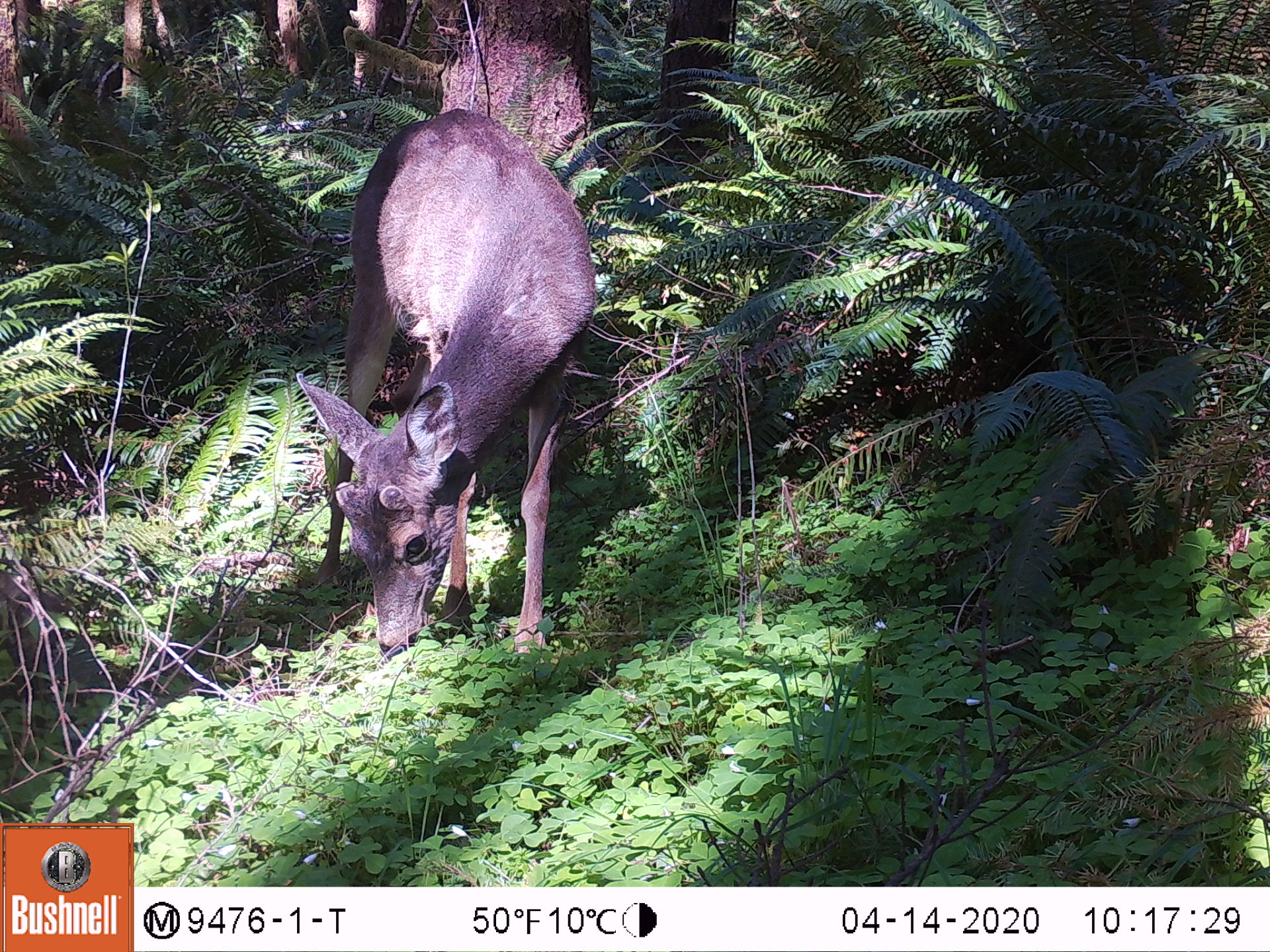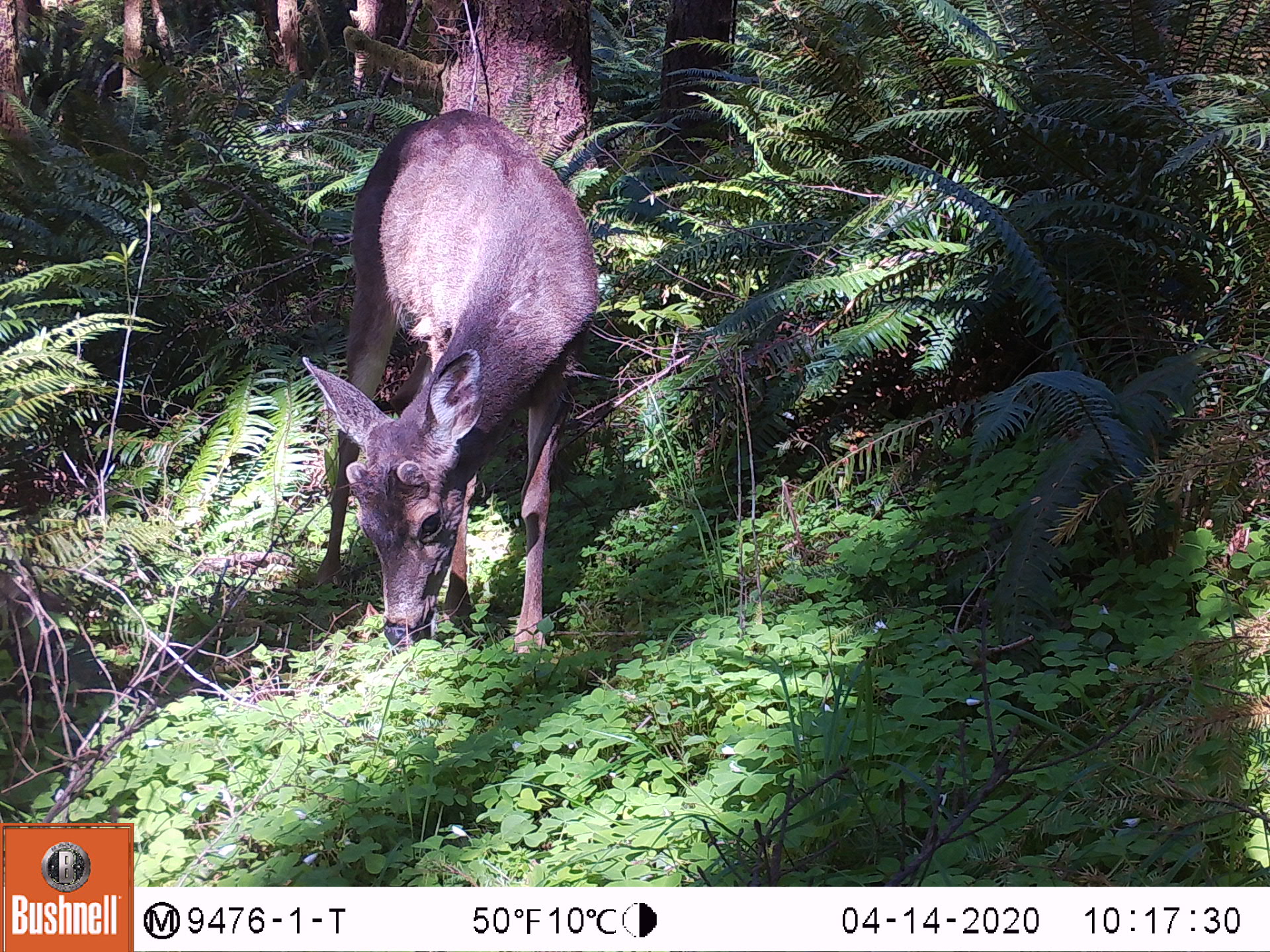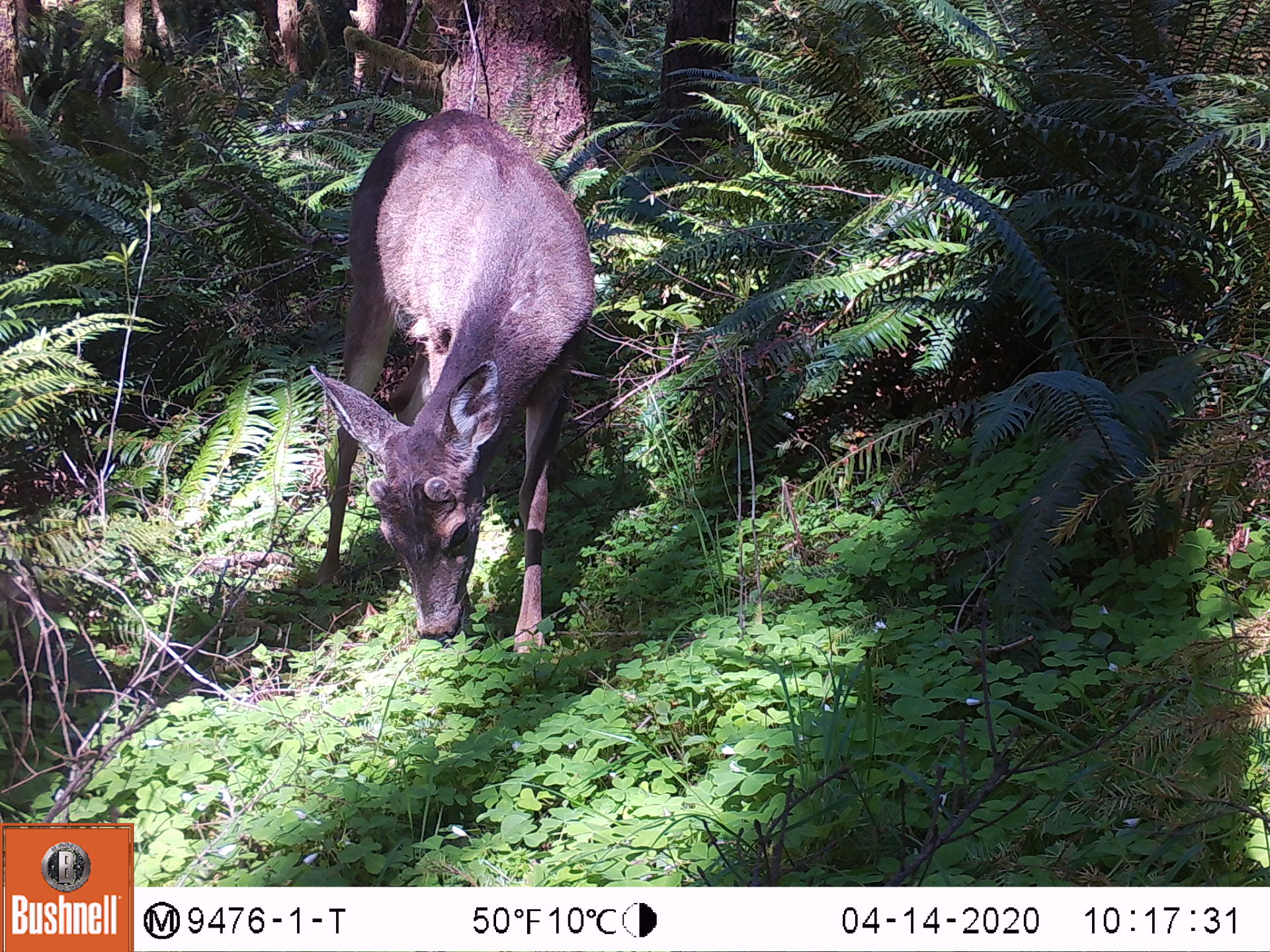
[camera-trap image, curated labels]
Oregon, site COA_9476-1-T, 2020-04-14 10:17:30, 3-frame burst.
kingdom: Animalia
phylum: Chordata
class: Mammalia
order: Artiodactyla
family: Cervidae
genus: Odocoileus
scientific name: Odocoileus hemionus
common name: black-tailed deer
Black-tailed deer (Odocoileus hemionus).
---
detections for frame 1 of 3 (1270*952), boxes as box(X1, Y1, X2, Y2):
black-tailed deer: box(292, 93, 609, 657)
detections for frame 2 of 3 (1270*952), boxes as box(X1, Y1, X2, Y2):
black-tailed deer: box(278, 95, 607, 671)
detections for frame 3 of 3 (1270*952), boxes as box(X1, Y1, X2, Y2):
black-tailed deer: box(294, 104, 596, 660)